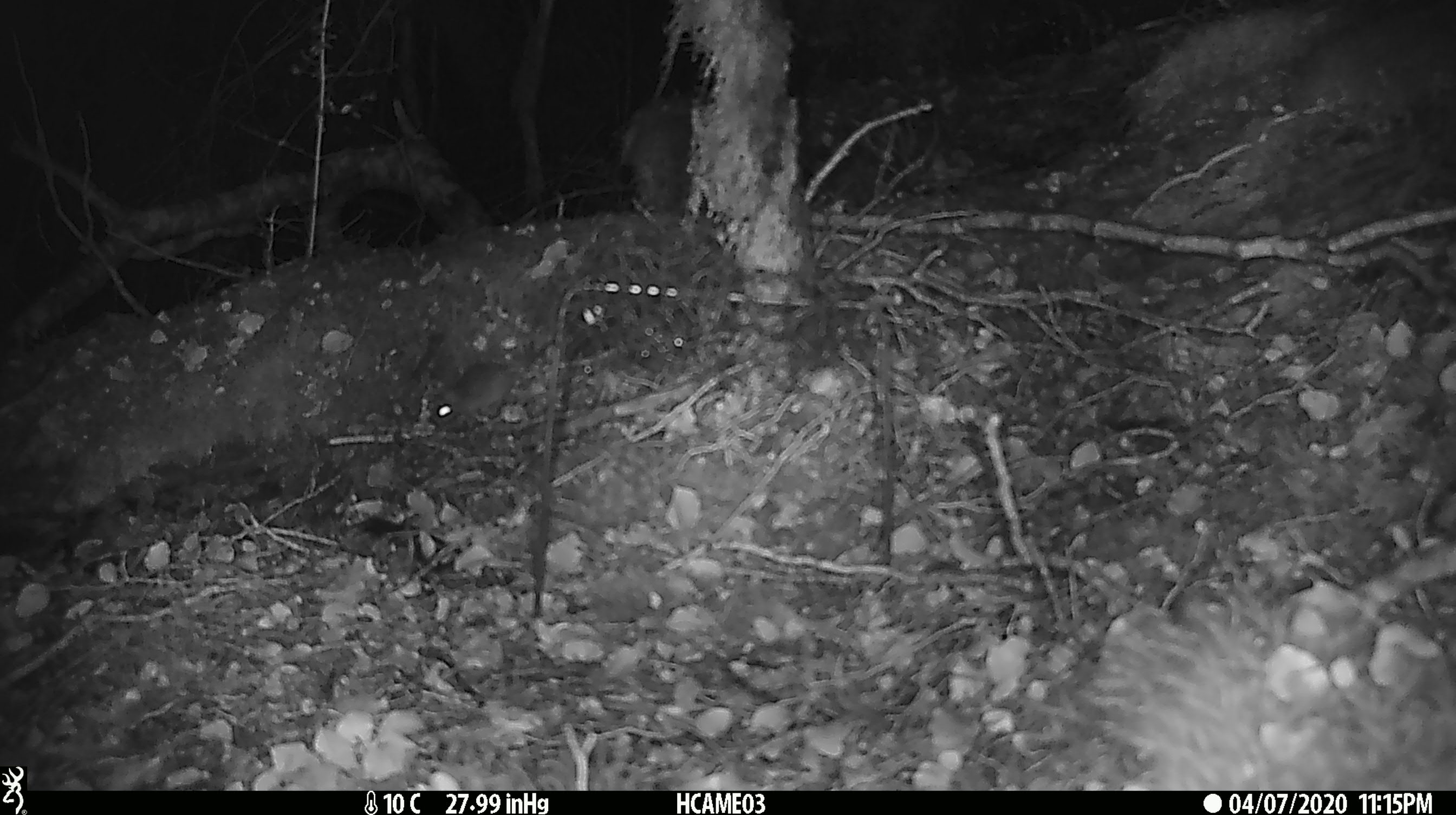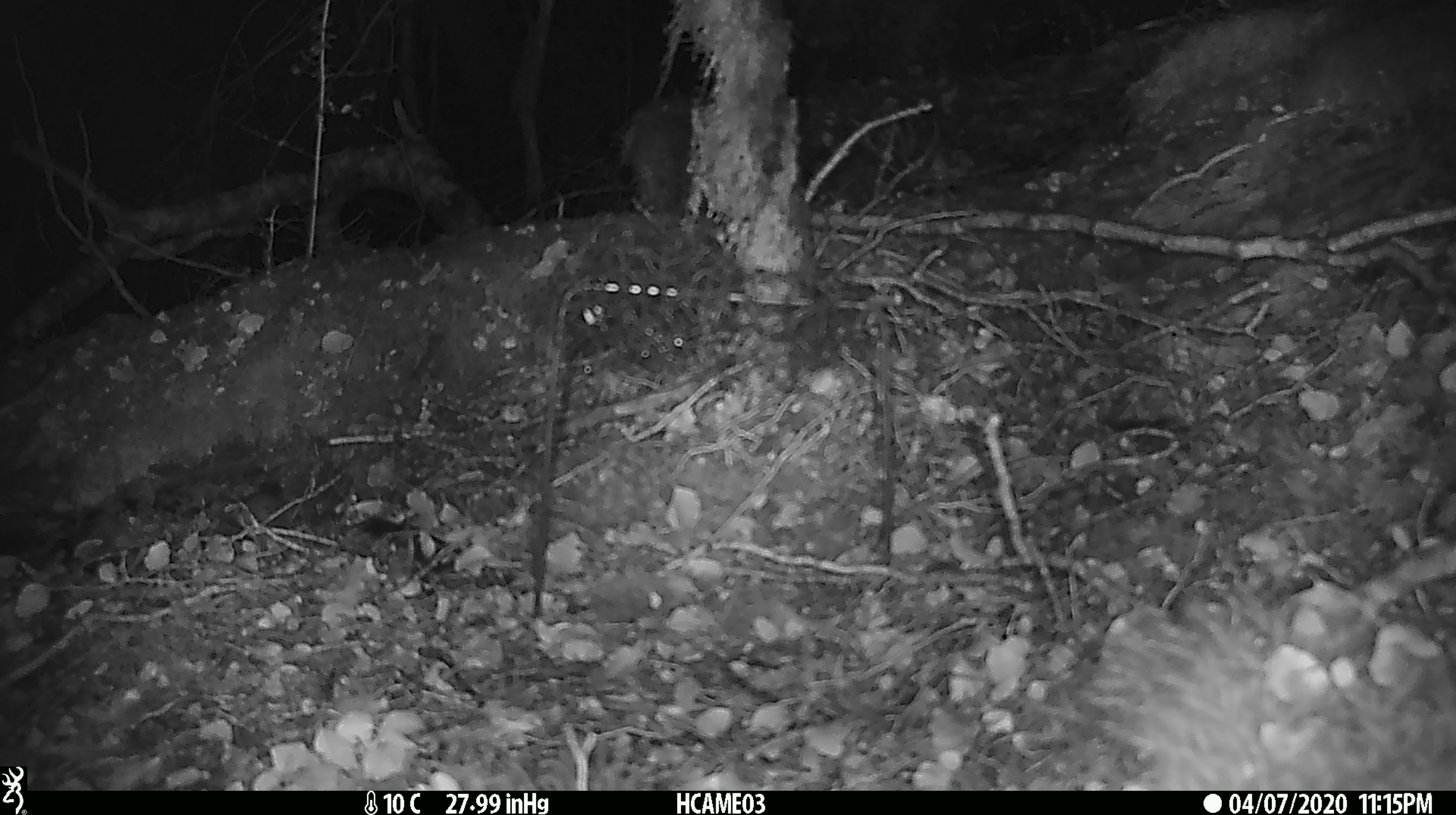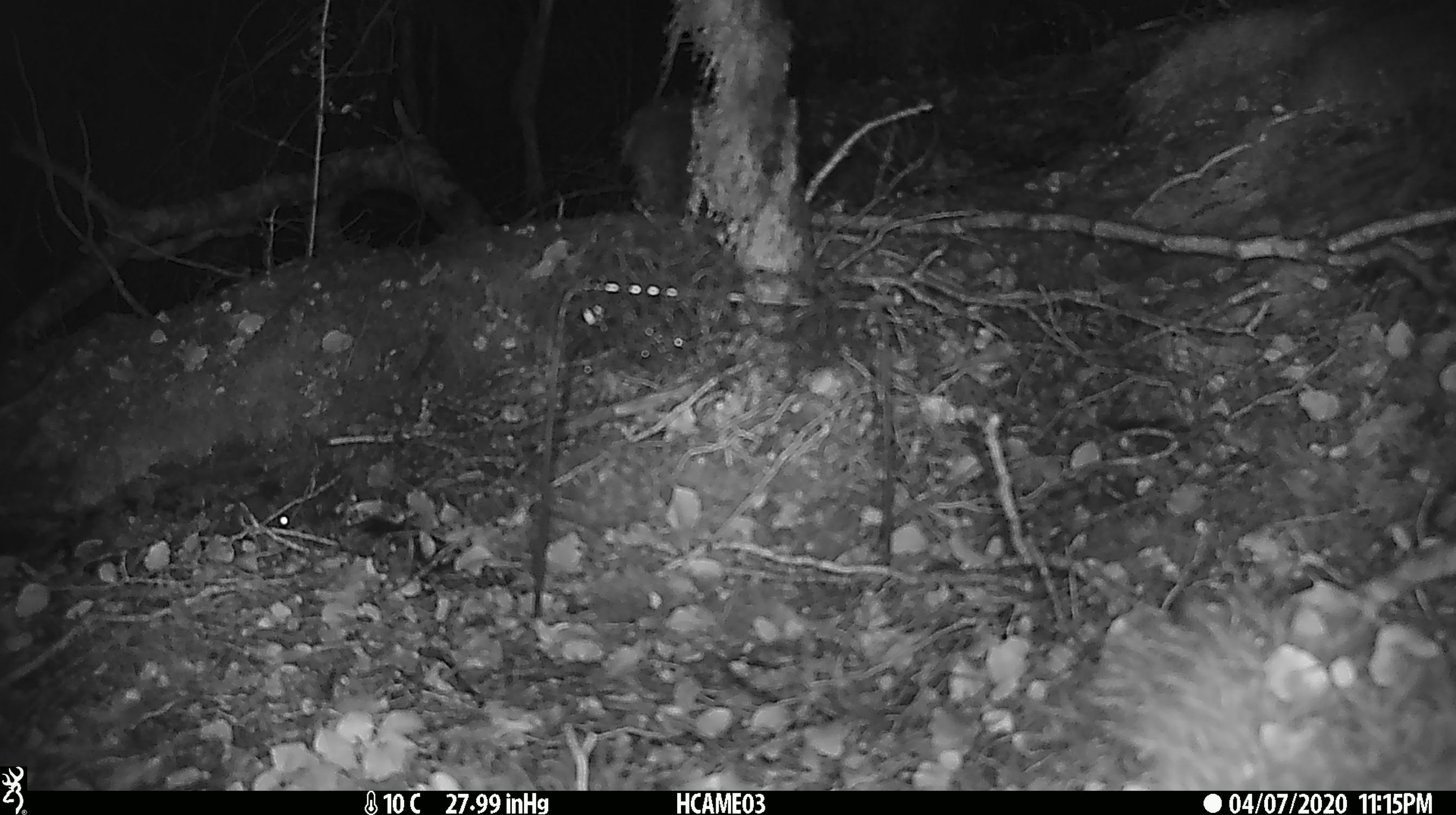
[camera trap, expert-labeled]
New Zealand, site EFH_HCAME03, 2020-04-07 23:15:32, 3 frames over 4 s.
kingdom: Animalia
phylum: Chordata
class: Mammalia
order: Rodentia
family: Muridae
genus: Mus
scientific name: Mus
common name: mouse